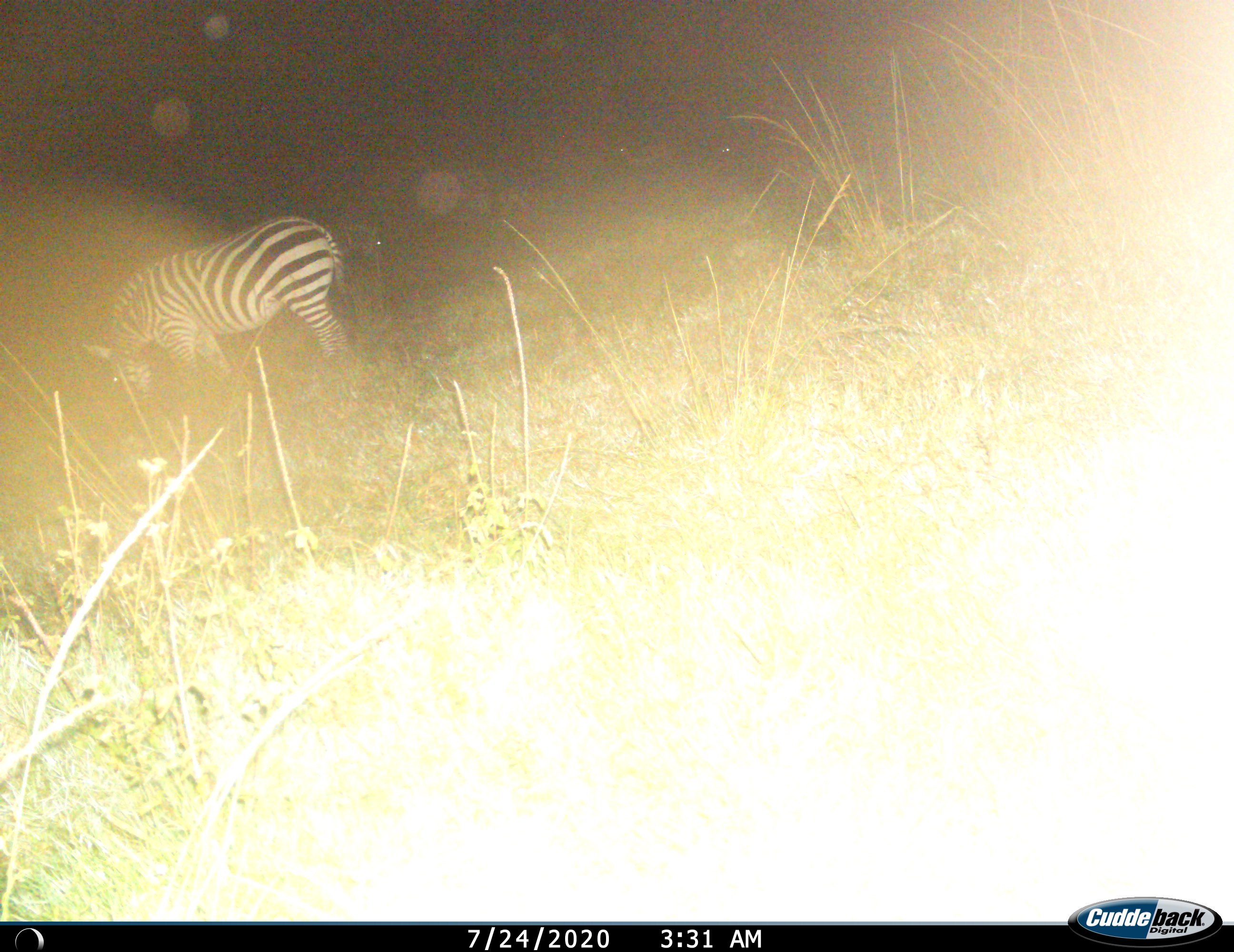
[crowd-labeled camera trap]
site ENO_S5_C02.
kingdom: Animalia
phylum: Chordata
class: Mammalia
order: Perissodactyla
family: Equidae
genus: Equus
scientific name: Equus quagga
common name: plains zebra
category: zebraplains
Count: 1.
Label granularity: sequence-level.